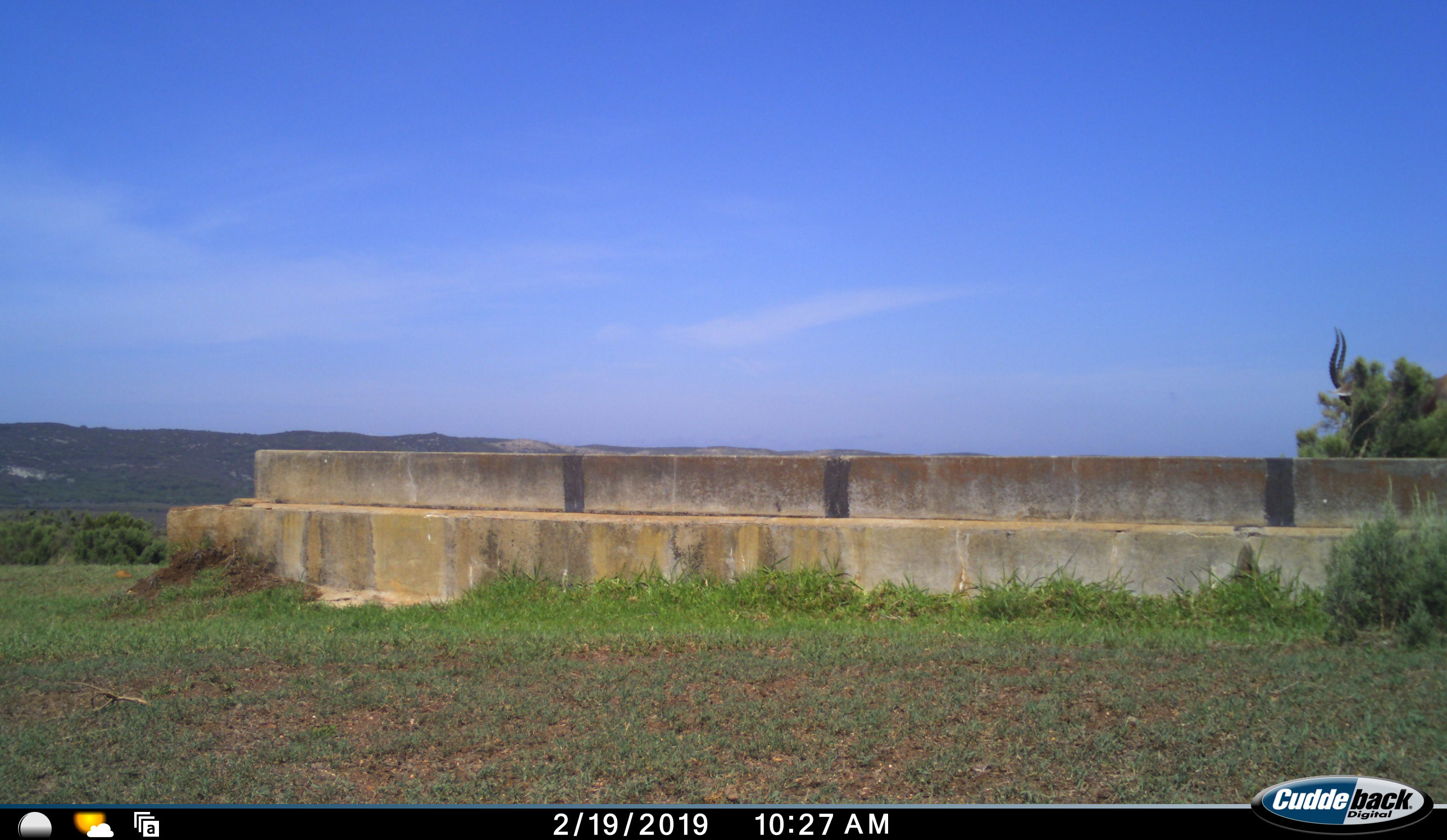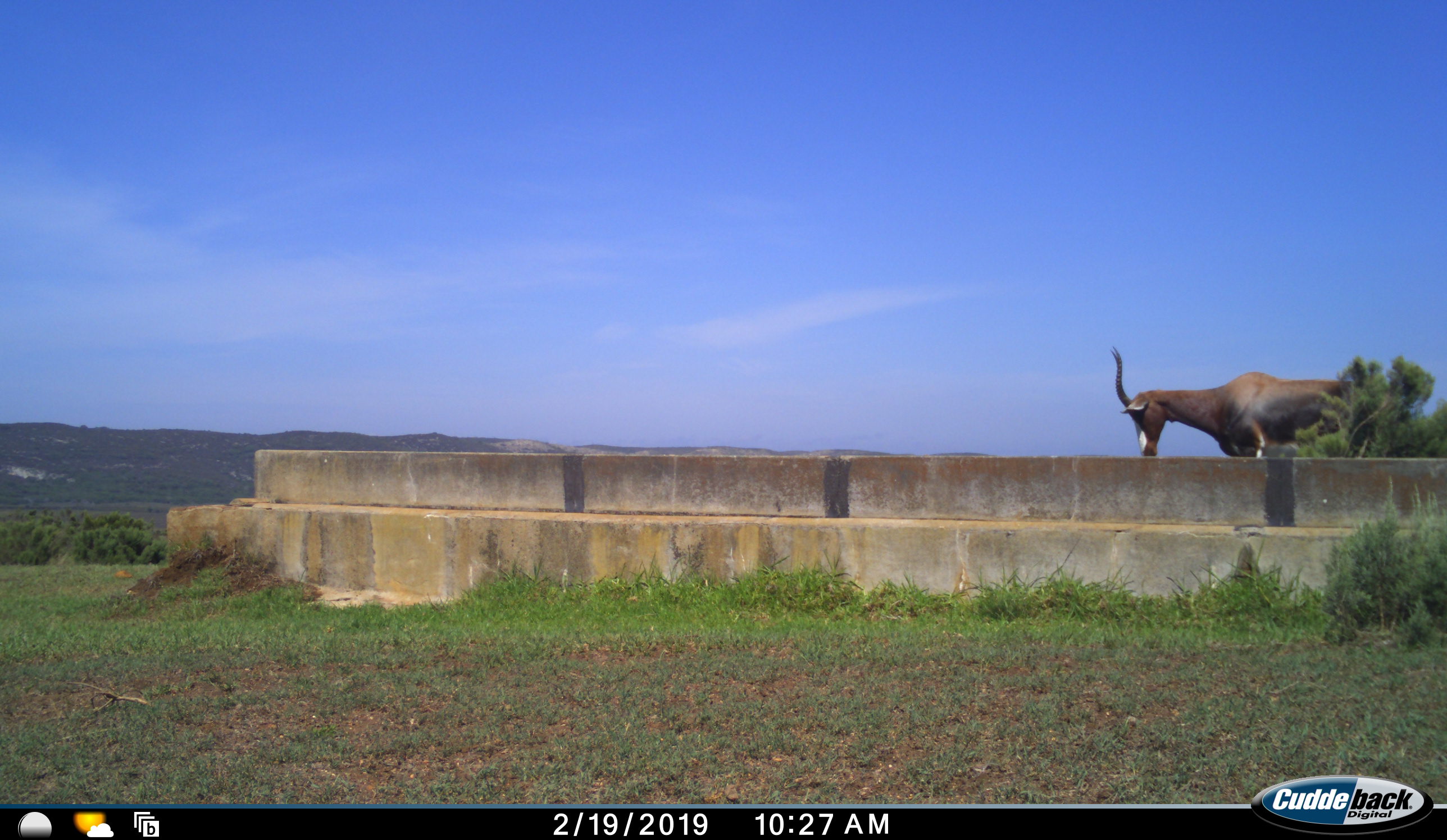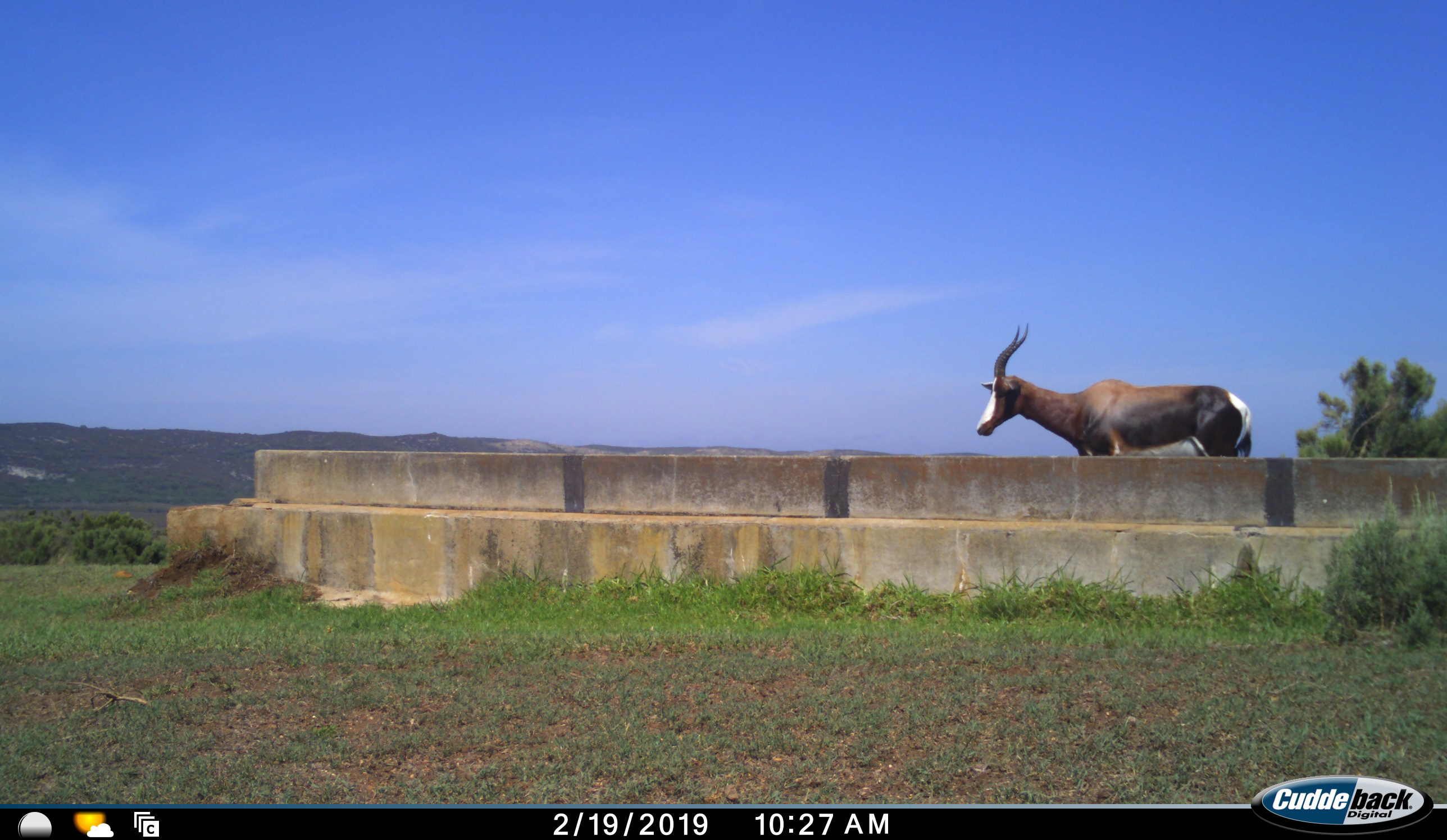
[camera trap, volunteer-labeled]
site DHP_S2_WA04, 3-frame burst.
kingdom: Animalia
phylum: Chordata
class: Mammalia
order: Artiodactyla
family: Bovidae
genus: Damaliscus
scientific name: Damaliscus pygargus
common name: bontebok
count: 1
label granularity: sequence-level